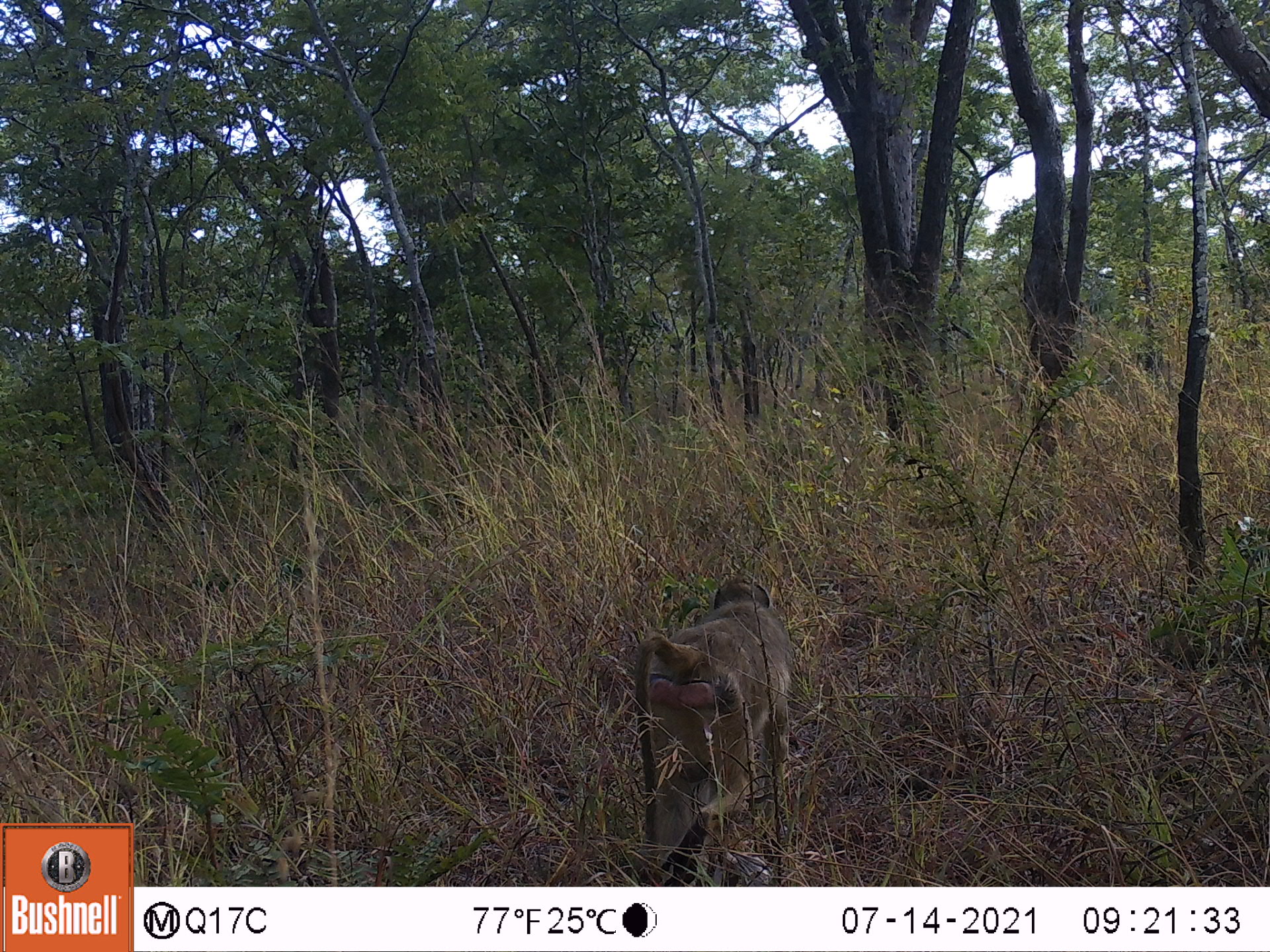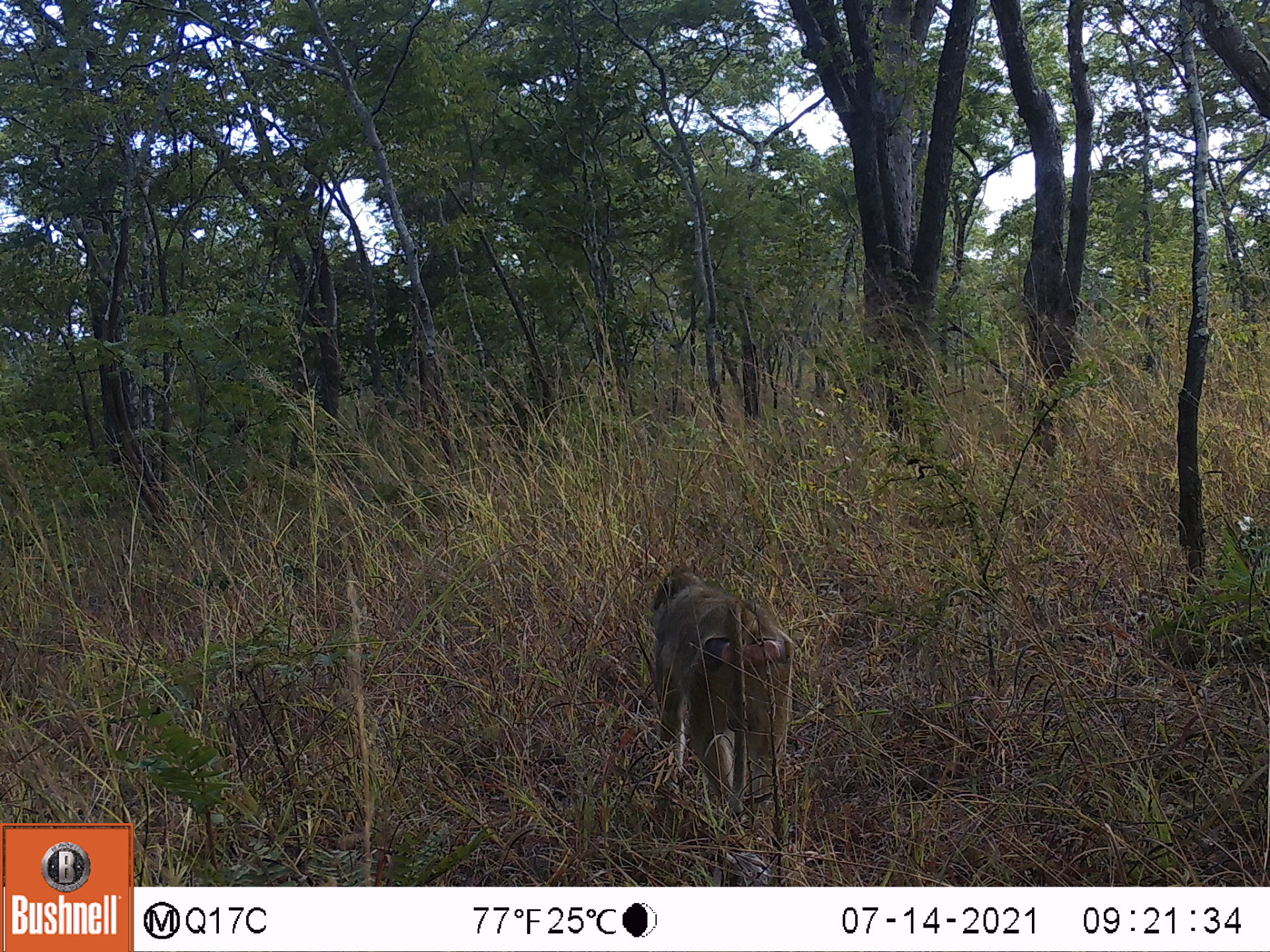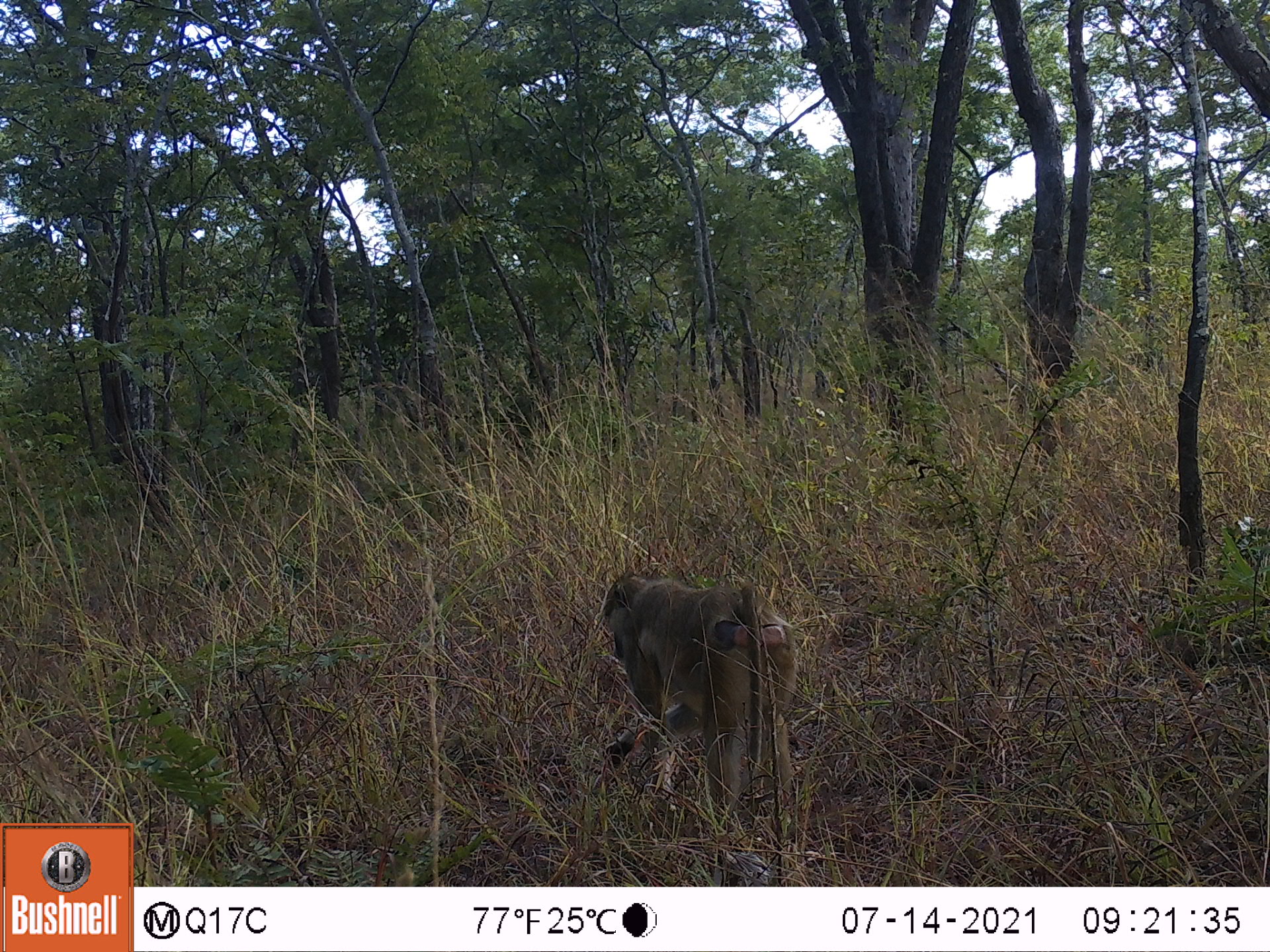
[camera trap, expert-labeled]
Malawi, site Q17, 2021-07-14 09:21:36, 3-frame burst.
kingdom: Animalia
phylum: Chordata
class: Mammalia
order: Primates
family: Cercopithecidae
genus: Papio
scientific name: Papio cynocephalus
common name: yellow baboon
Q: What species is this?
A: Yellow baboon (Papio cynocephalus).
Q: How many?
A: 1.